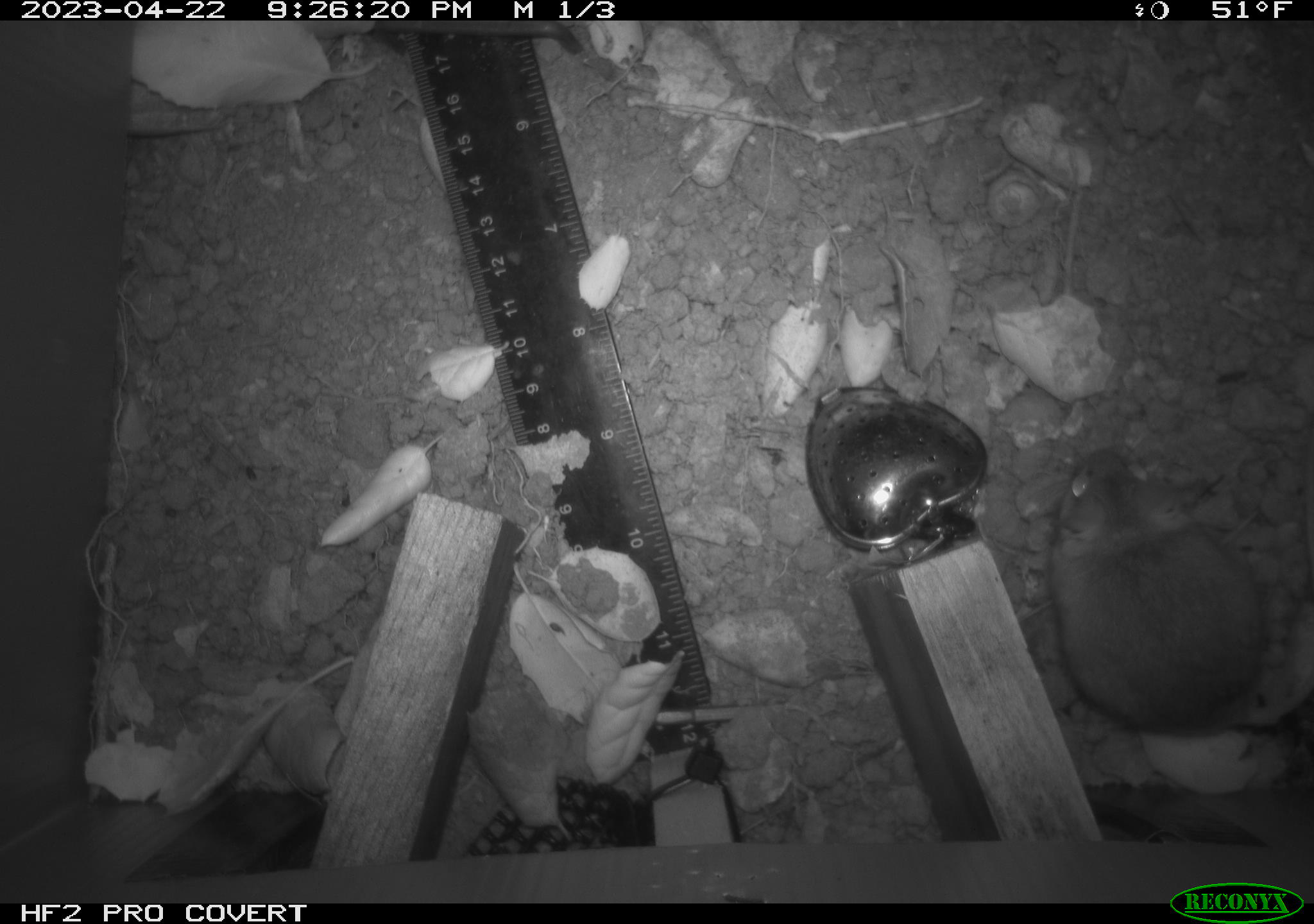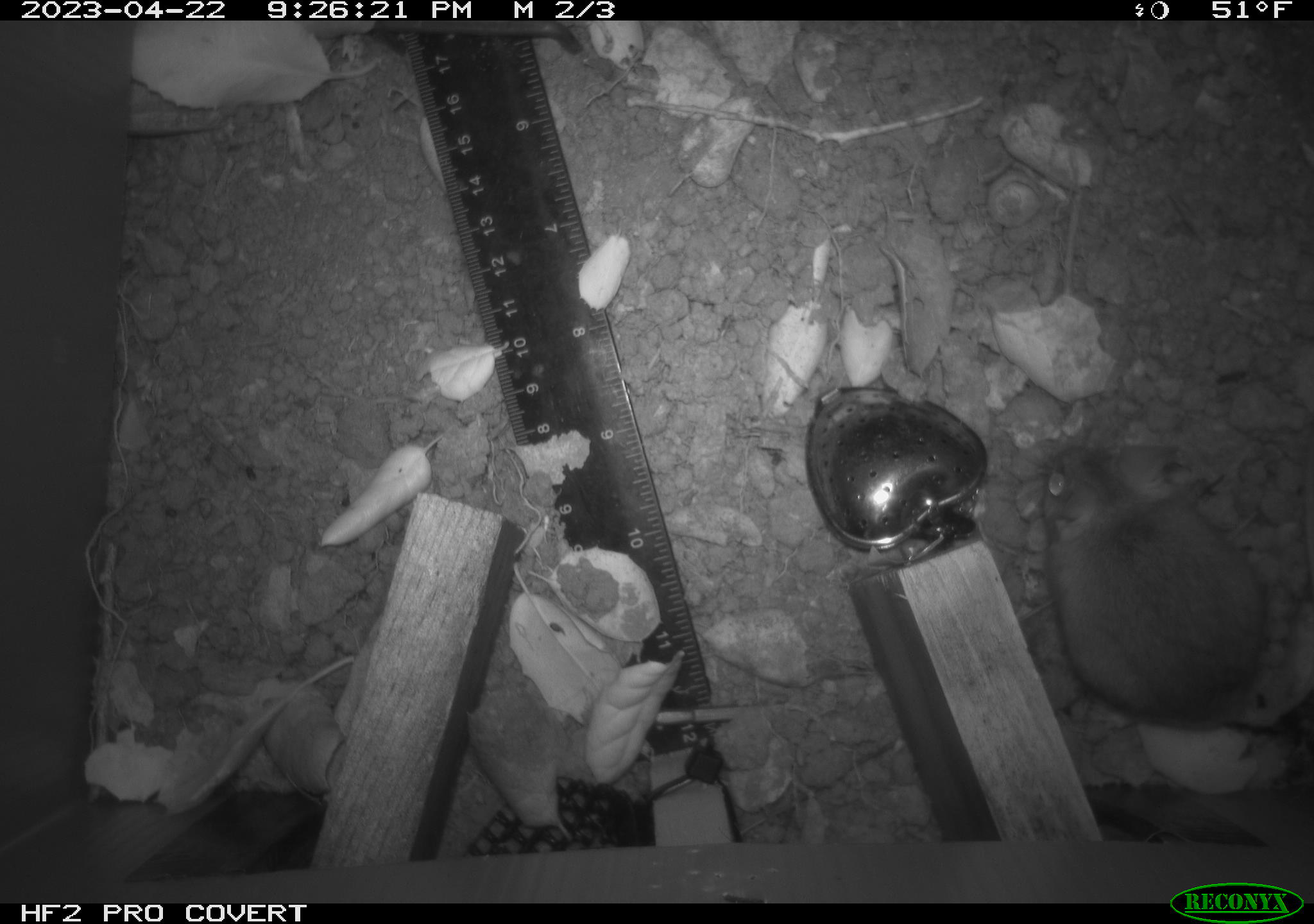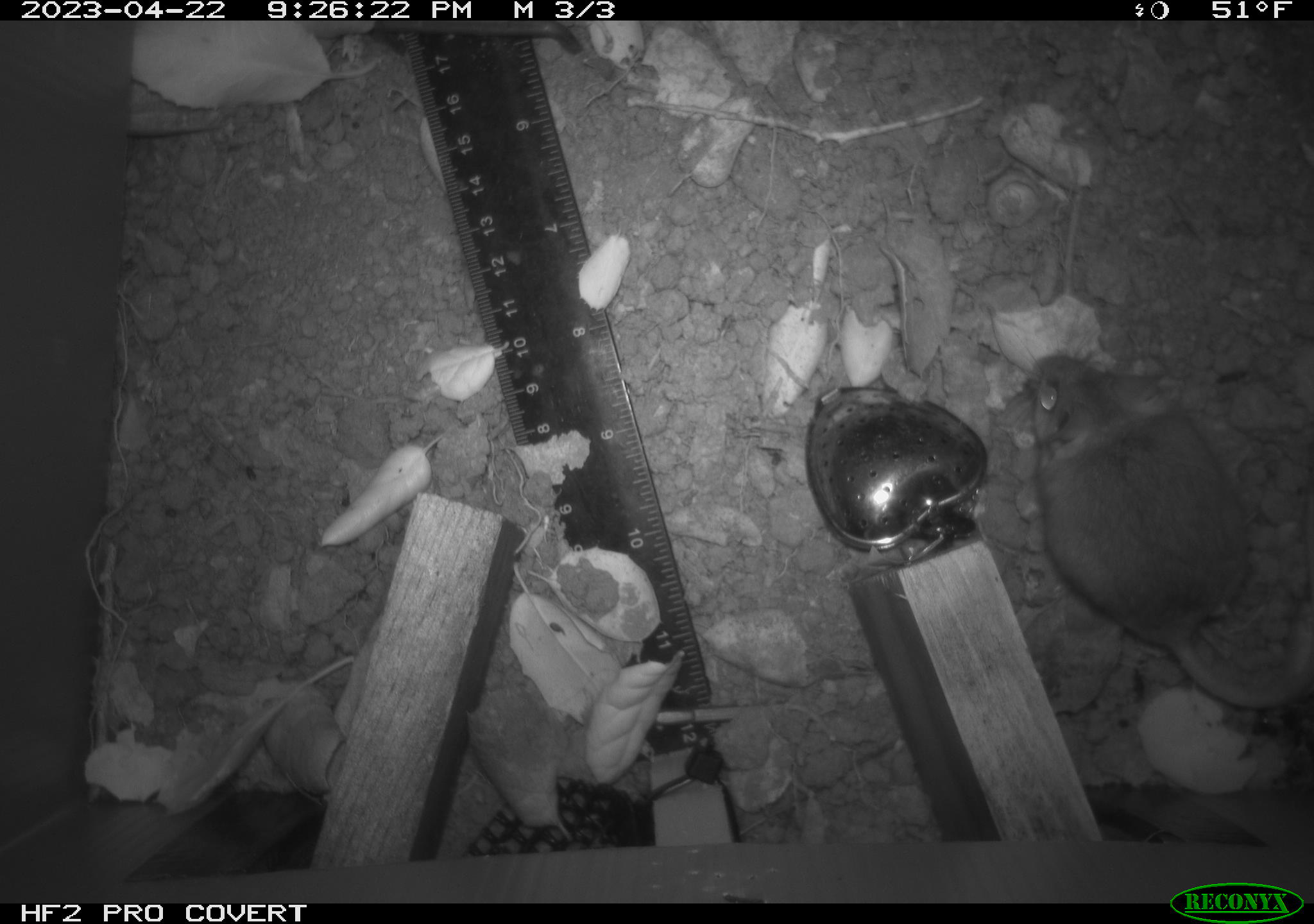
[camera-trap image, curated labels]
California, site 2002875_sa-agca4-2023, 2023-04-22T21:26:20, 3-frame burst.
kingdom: Animalia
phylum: Chordata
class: Mammalia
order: Rodentia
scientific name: Rodentia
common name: mouse species